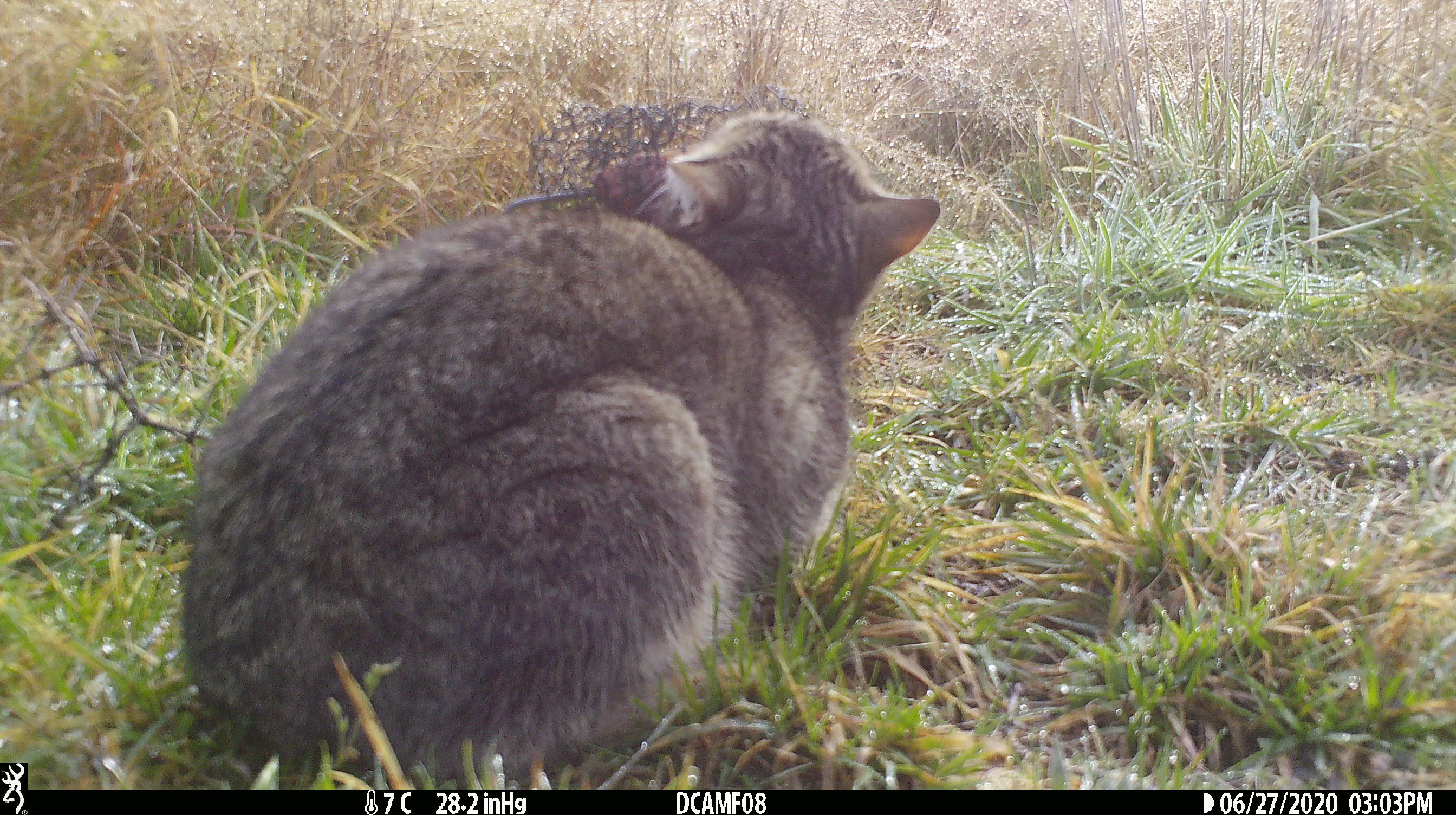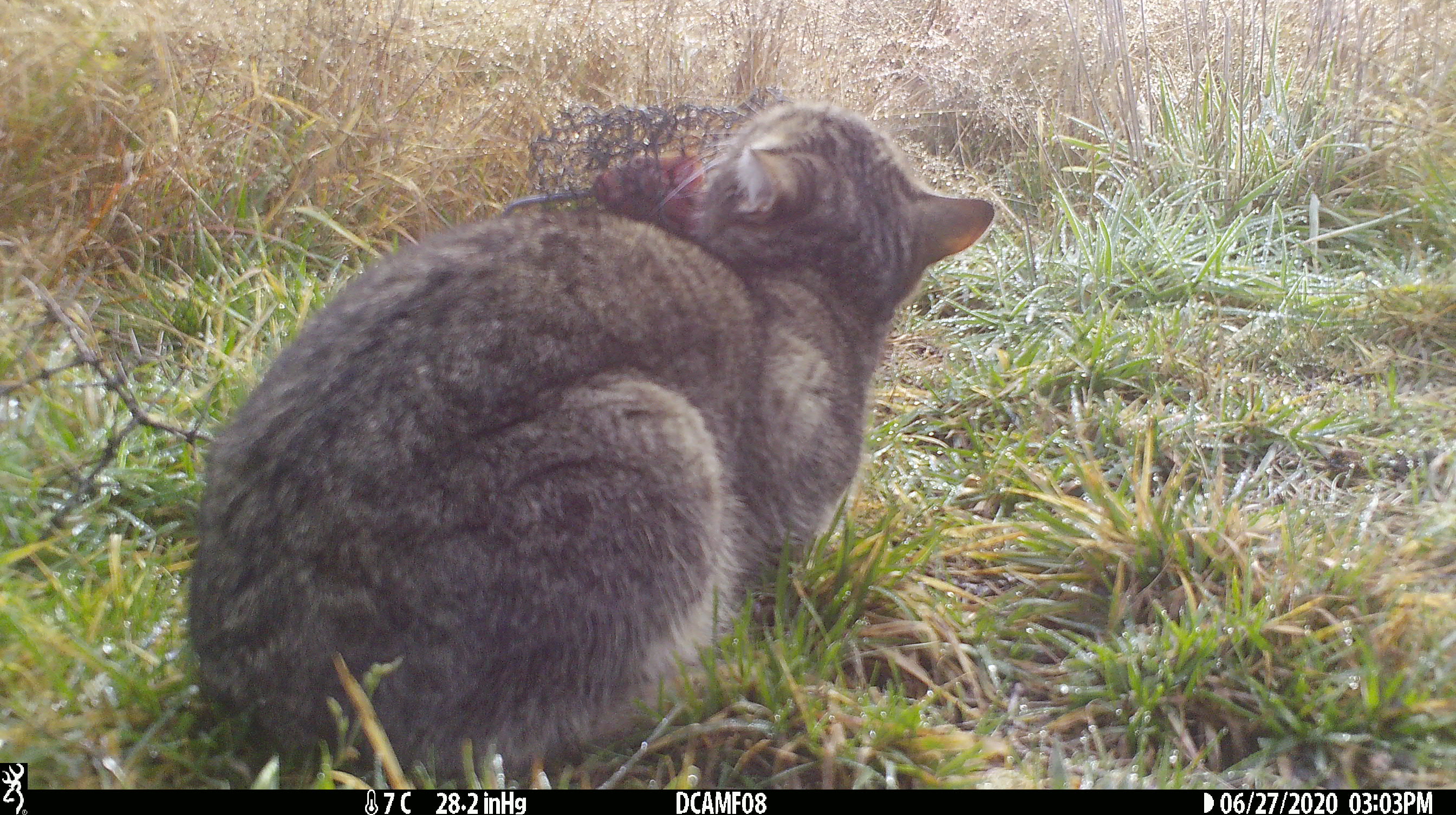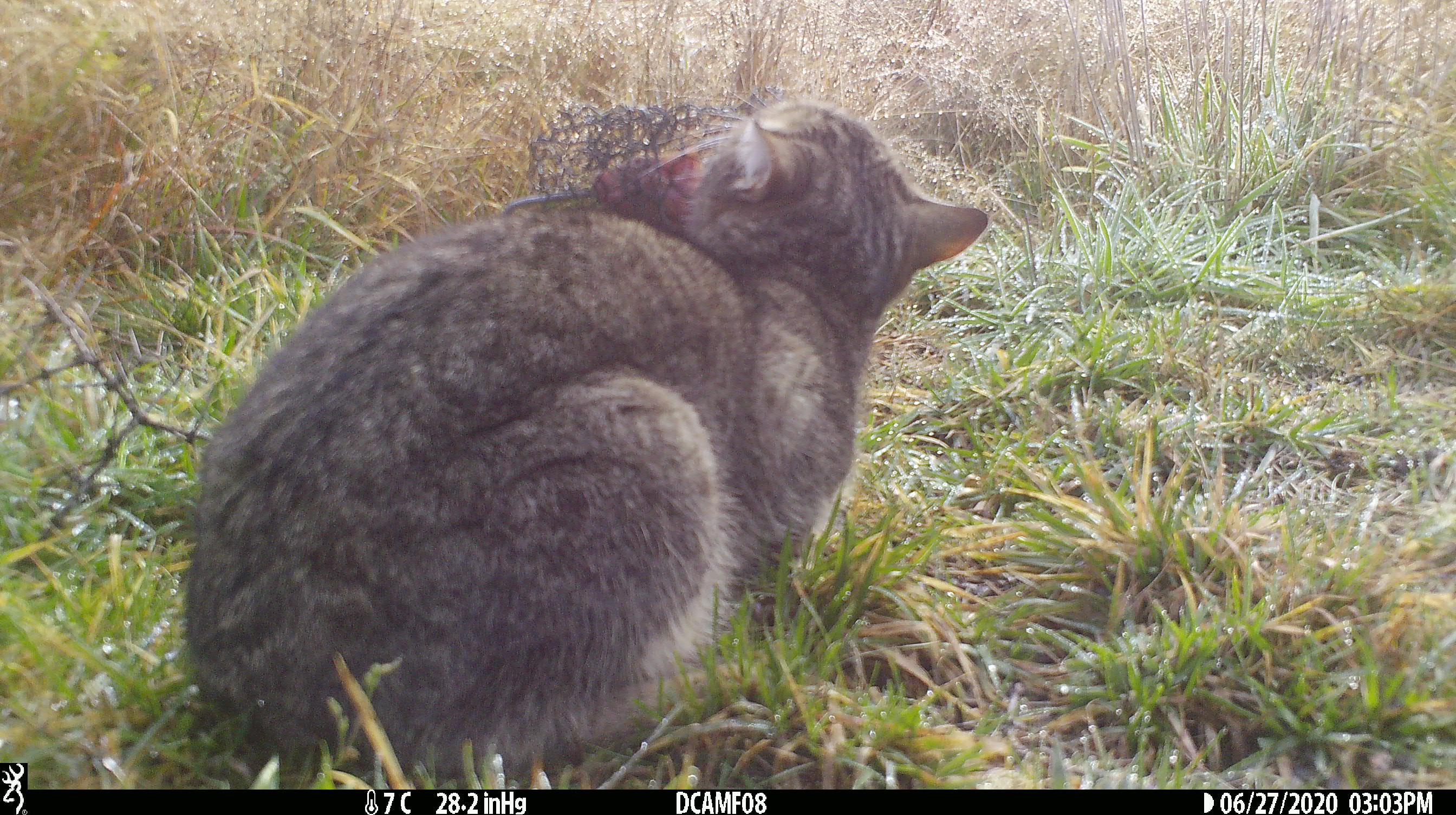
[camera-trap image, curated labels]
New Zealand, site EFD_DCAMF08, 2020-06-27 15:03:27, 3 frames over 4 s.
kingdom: Animalia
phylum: Chordata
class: Mammalia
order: Carnivora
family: Felidae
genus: Felis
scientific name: Felis catus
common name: domestic cat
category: cat